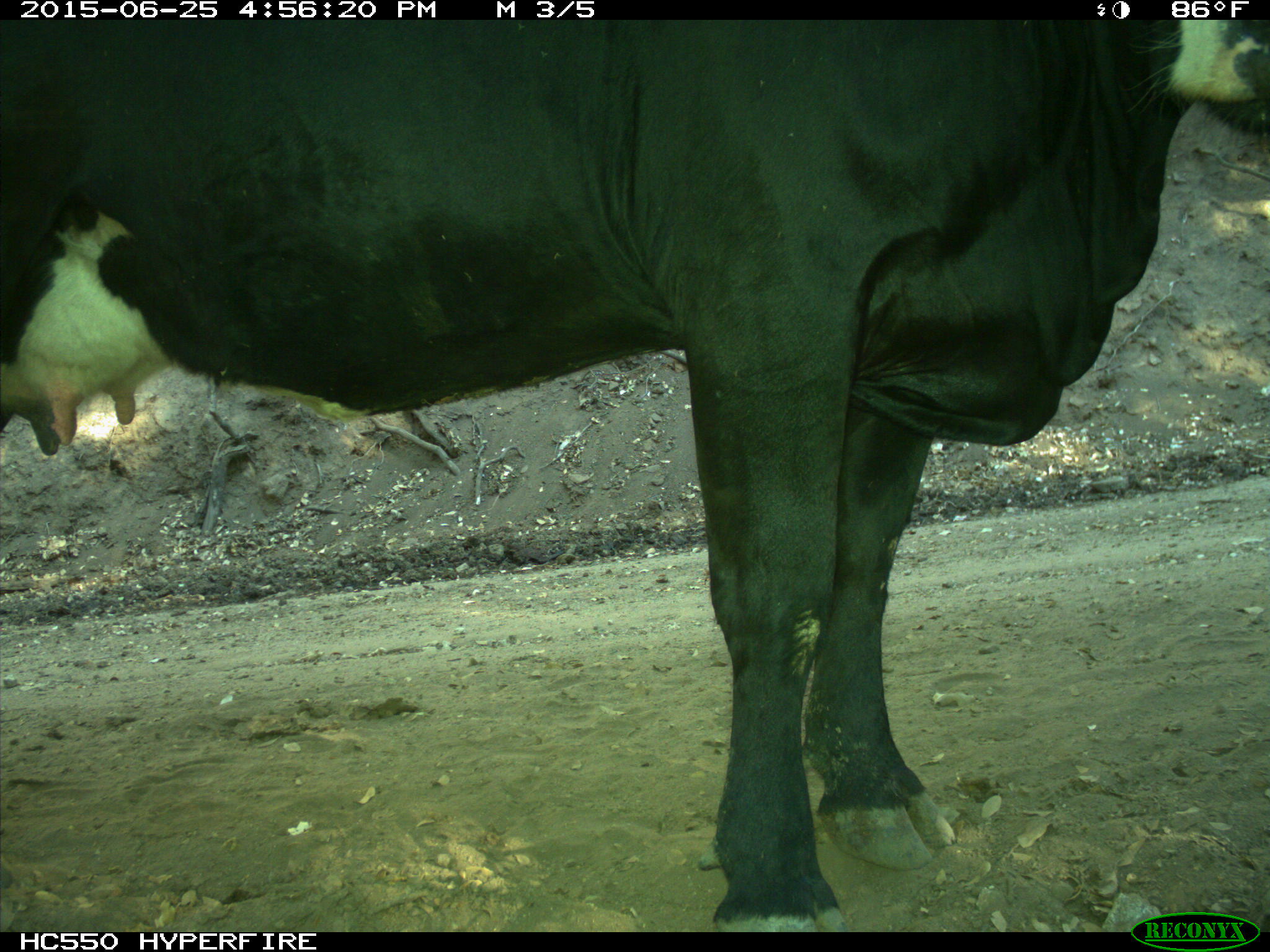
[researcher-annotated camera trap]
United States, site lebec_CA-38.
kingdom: Animalia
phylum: Chordata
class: Mammalia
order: Artiodactyla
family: Bovidae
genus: Bos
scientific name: Bos taurus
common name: domestic cow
Bos taurus (domestic cow).